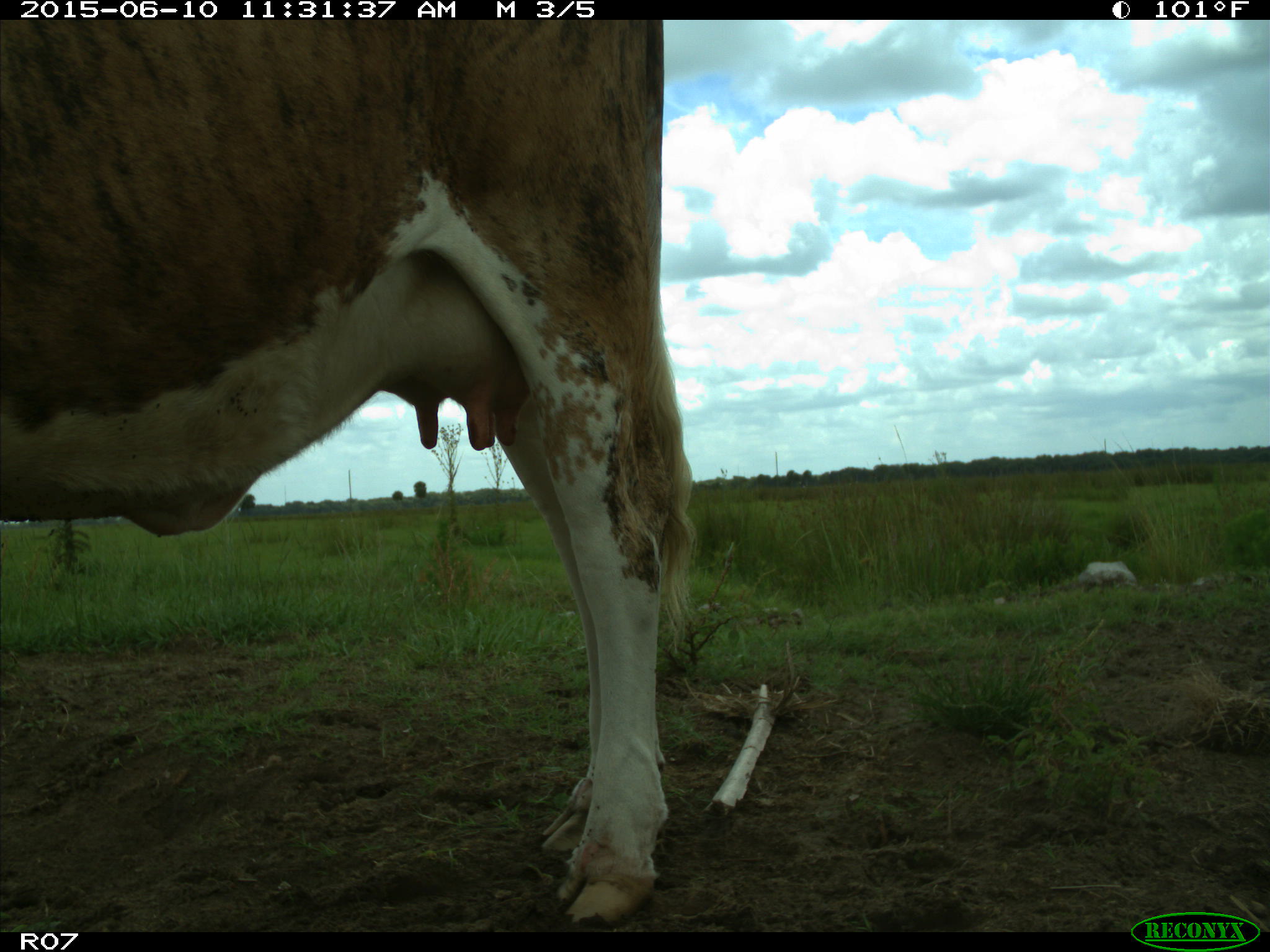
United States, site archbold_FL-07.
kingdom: Animalia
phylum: Chordata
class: Mammalia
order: Artiodactyla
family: Bovidae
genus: Bos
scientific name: Bos taurus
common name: domestic cow